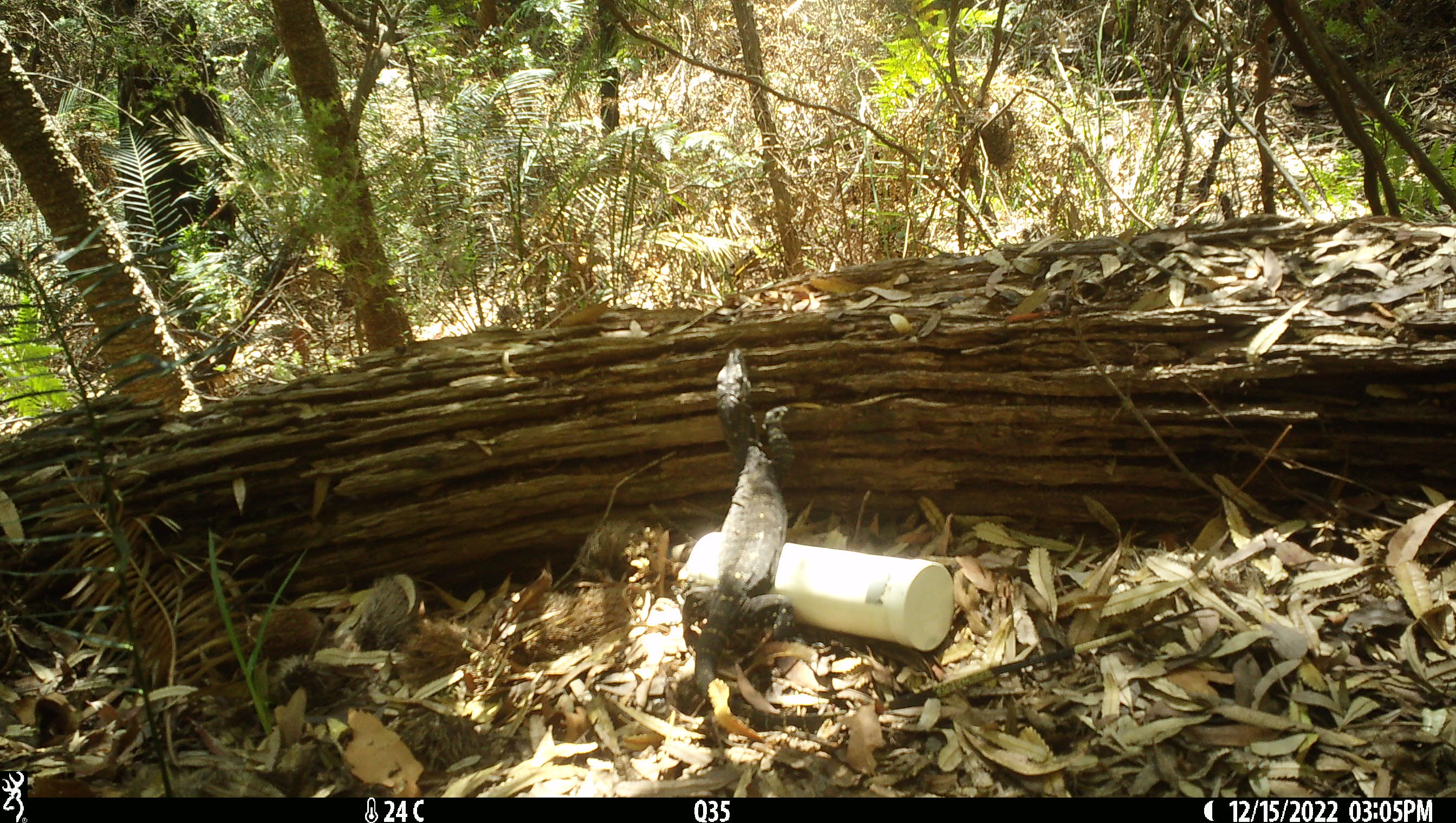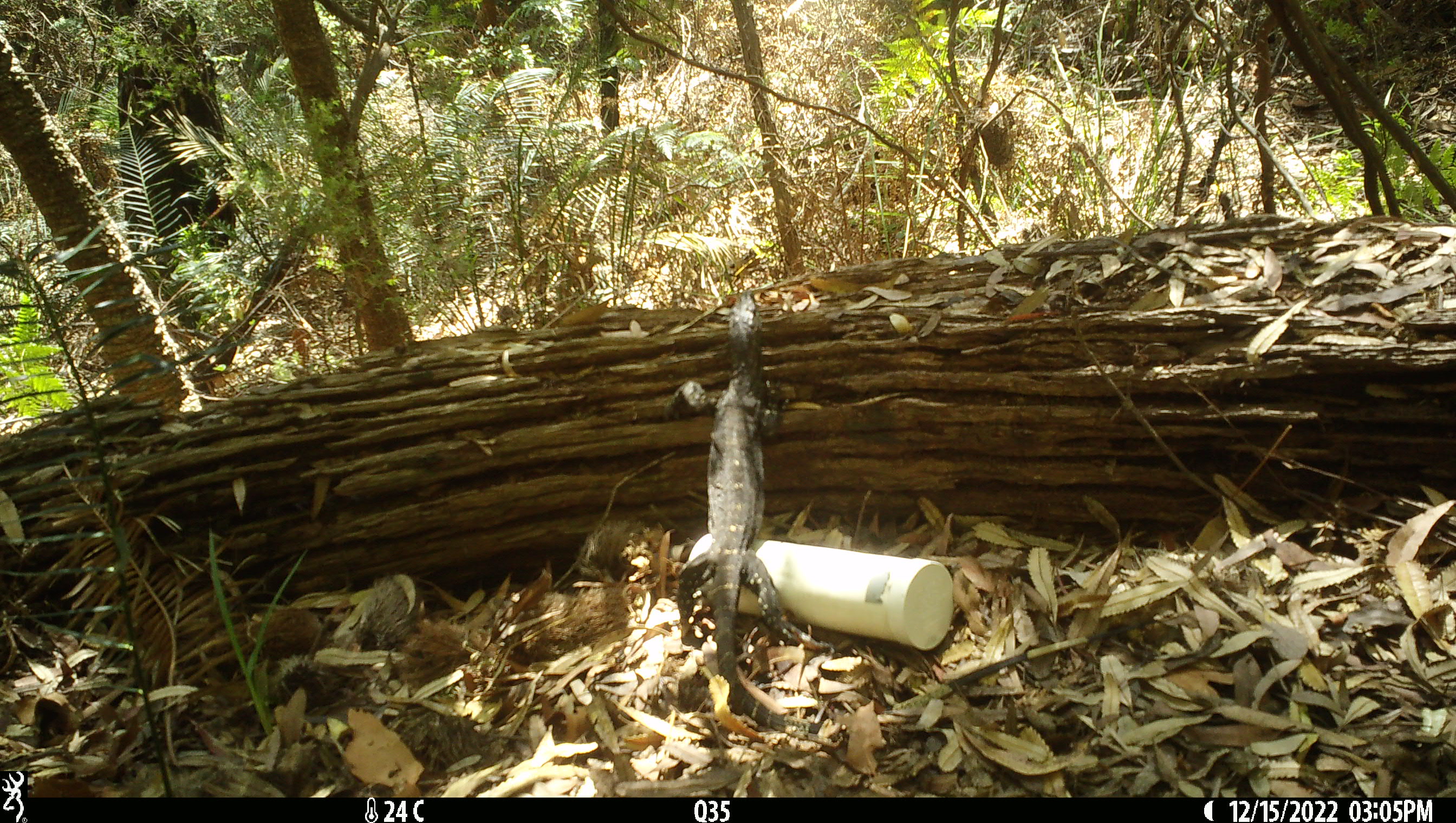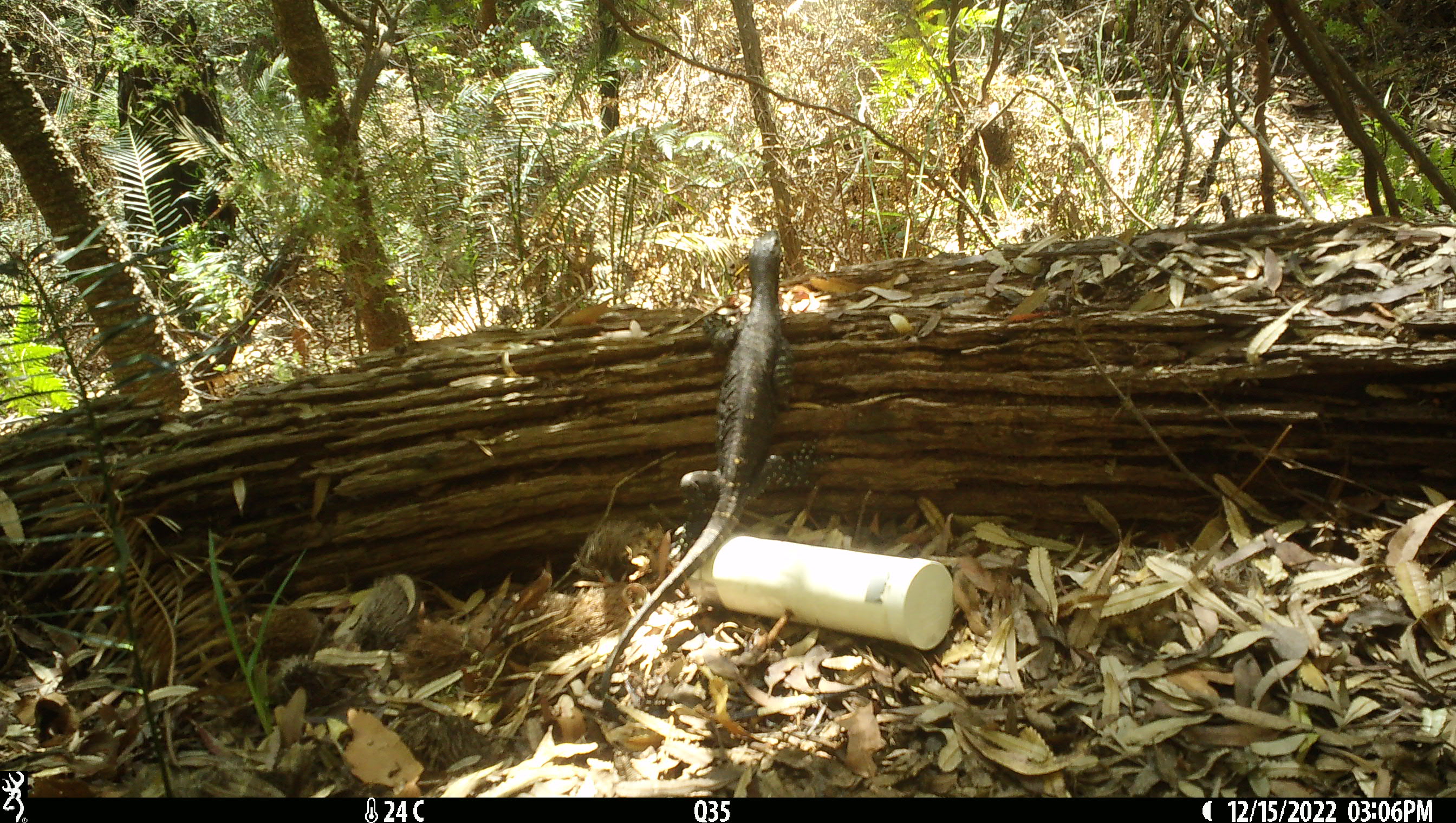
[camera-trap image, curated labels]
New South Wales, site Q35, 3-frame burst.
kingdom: Animalia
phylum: Chordata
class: Reptilia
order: Squamata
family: Varanidae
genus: Varanus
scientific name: Varanus varius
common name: lace monitor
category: goanna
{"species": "goanna (lace monitor) (Varanus varius)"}